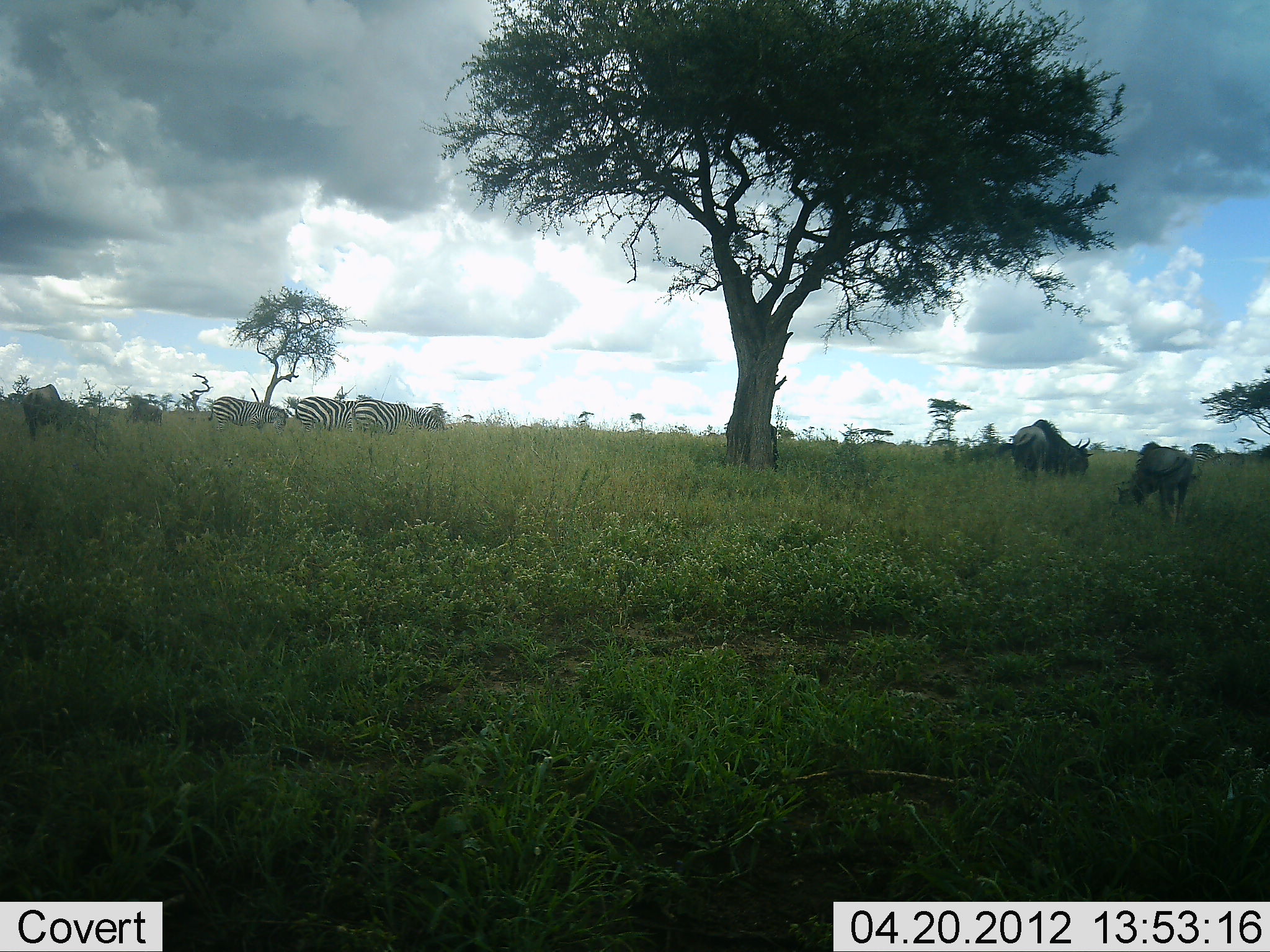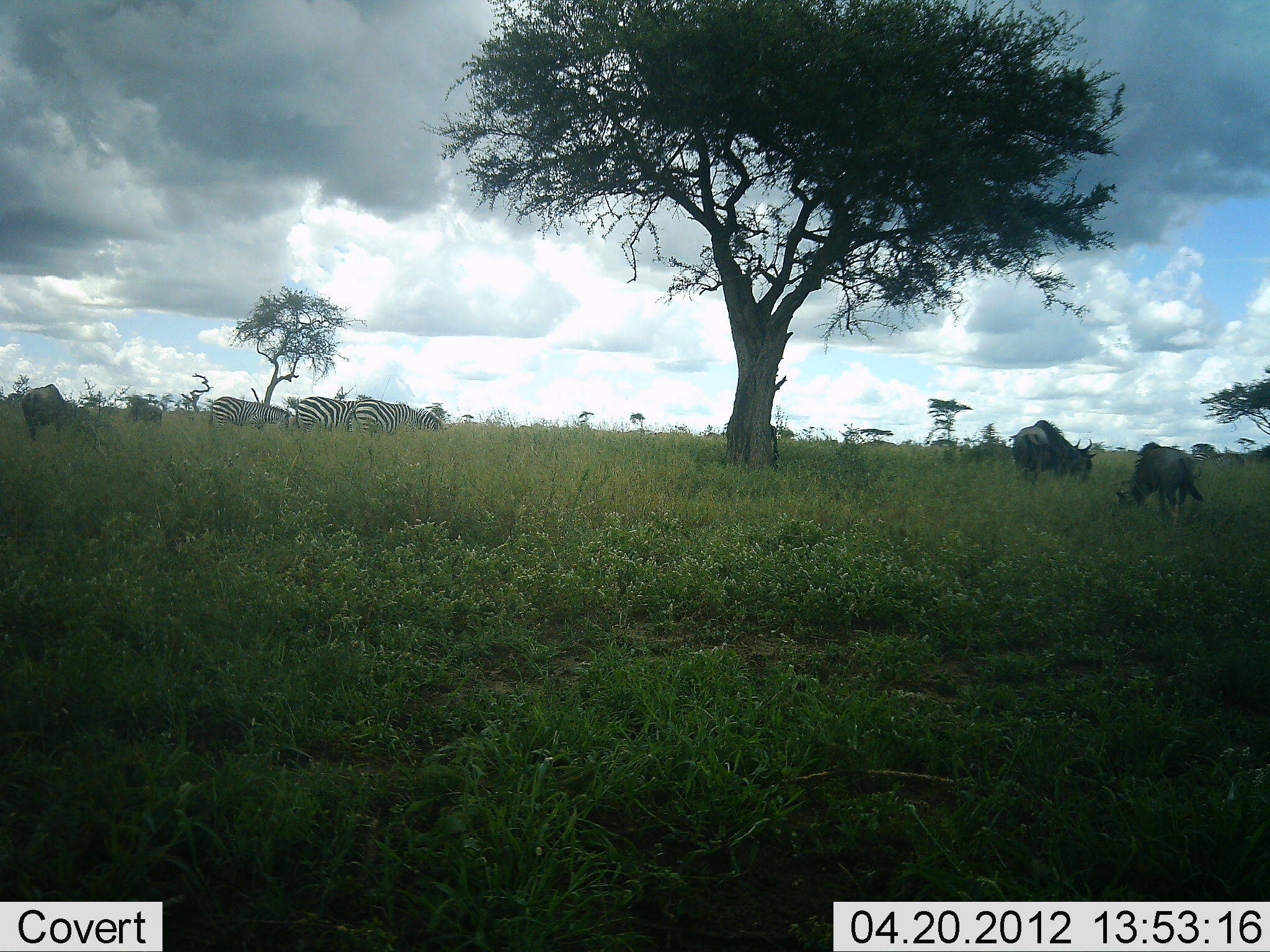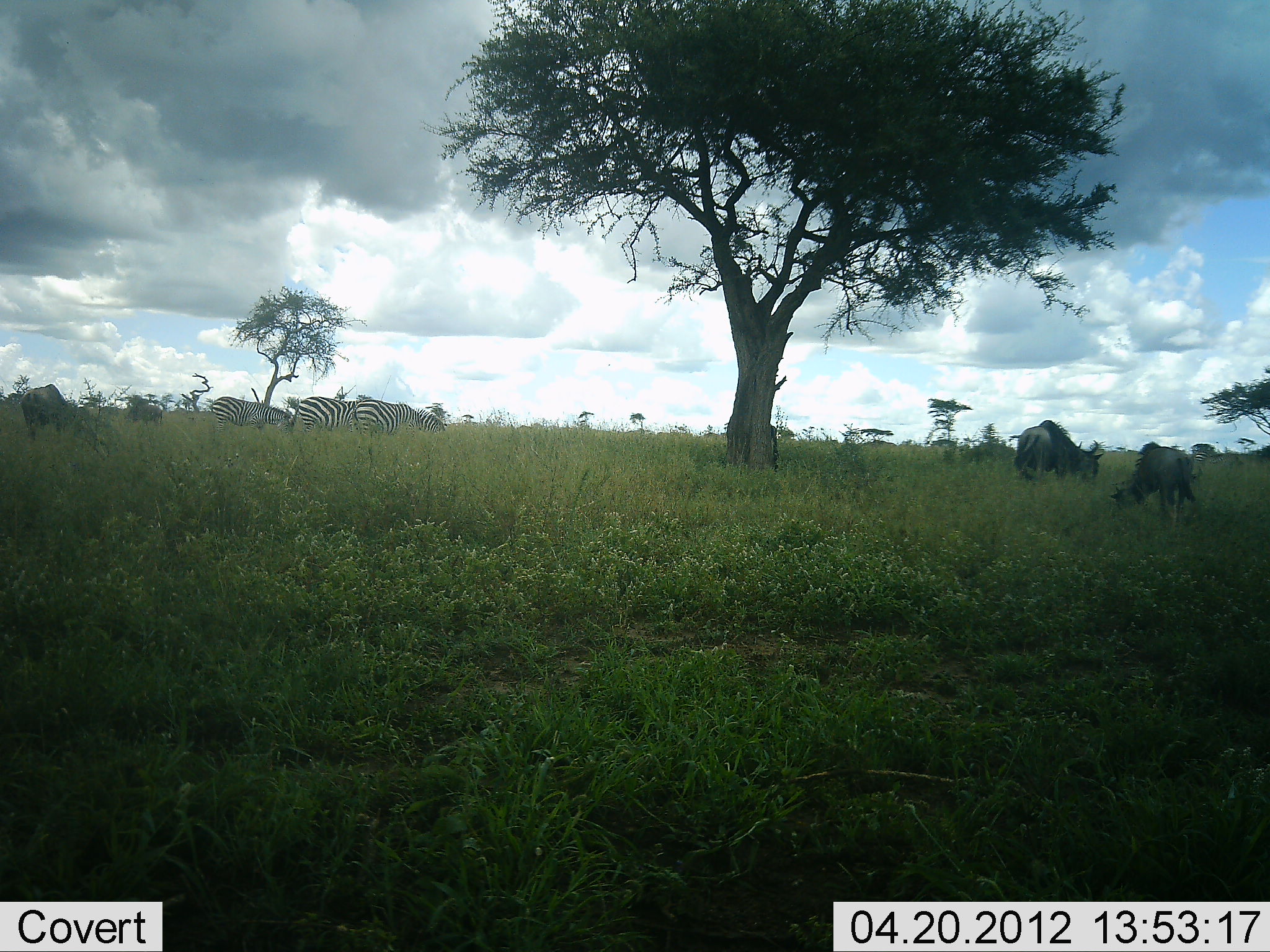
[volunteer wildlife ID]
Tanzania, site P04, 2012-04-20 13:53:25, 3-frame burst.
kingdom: Animalia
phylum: Chordata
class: Mammalia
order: Artiodactyla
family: Bovidae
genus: Connochaetes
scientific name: Connochaetes taurinus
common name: blue wildebeest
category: wildebeest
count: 4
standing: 50%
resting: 0%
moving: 0%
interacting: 0%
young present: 0%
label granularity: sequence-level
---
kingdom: Animalia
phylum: Chordata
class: Mammalia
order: Perissodactyla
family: Equidae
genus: Equus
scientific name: Equus quagga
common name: plains zebra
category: zebra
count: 3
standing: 31%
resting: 0%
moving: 19%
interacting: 0%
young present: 0%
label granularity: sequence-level